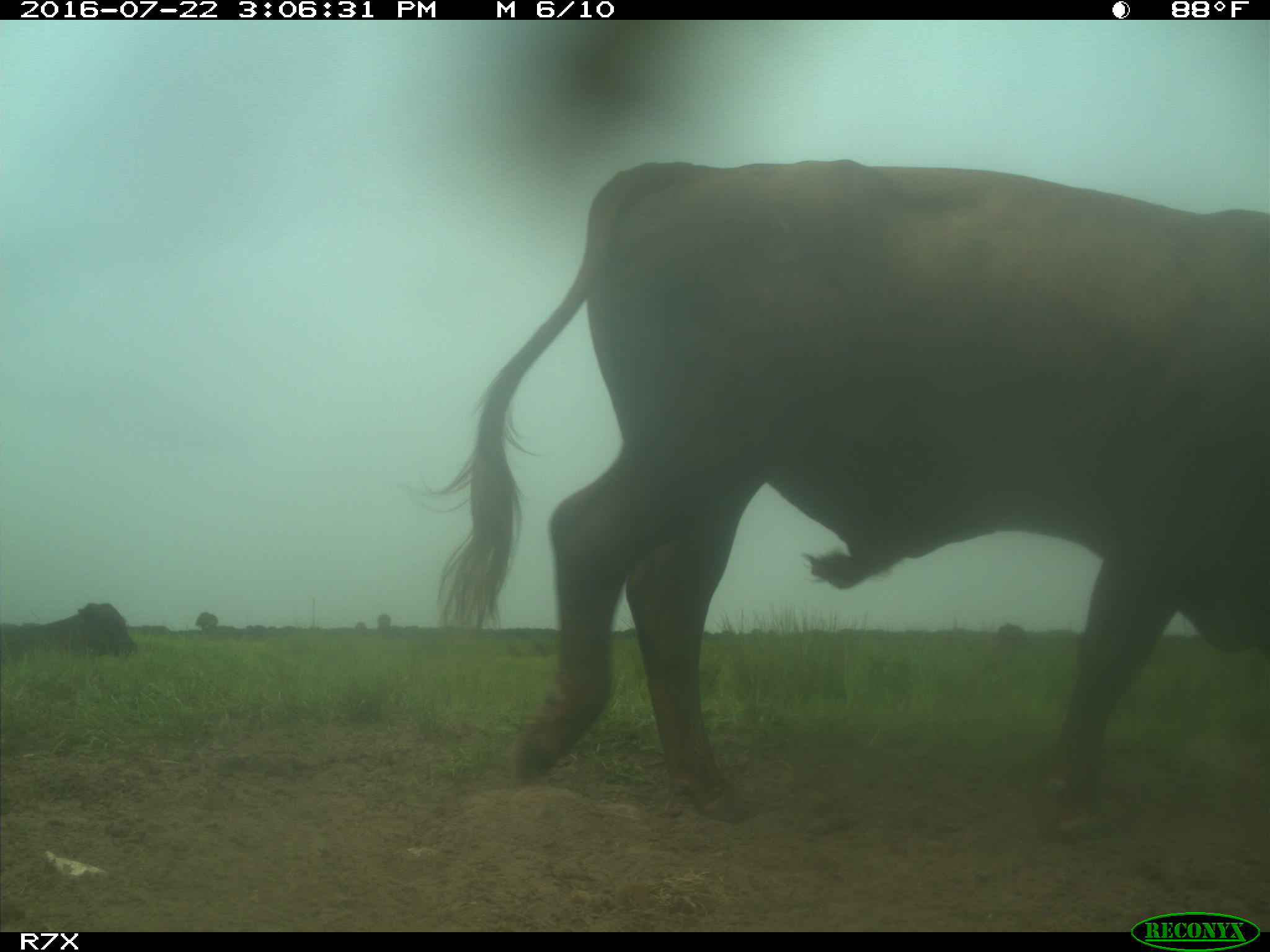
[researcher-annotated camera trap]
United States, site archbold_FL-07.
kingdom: Animalia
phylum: Chordata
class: Mammalia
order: Artiodactyla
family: Bovidae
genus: Bos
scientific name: Bos taurus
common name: domestic cow